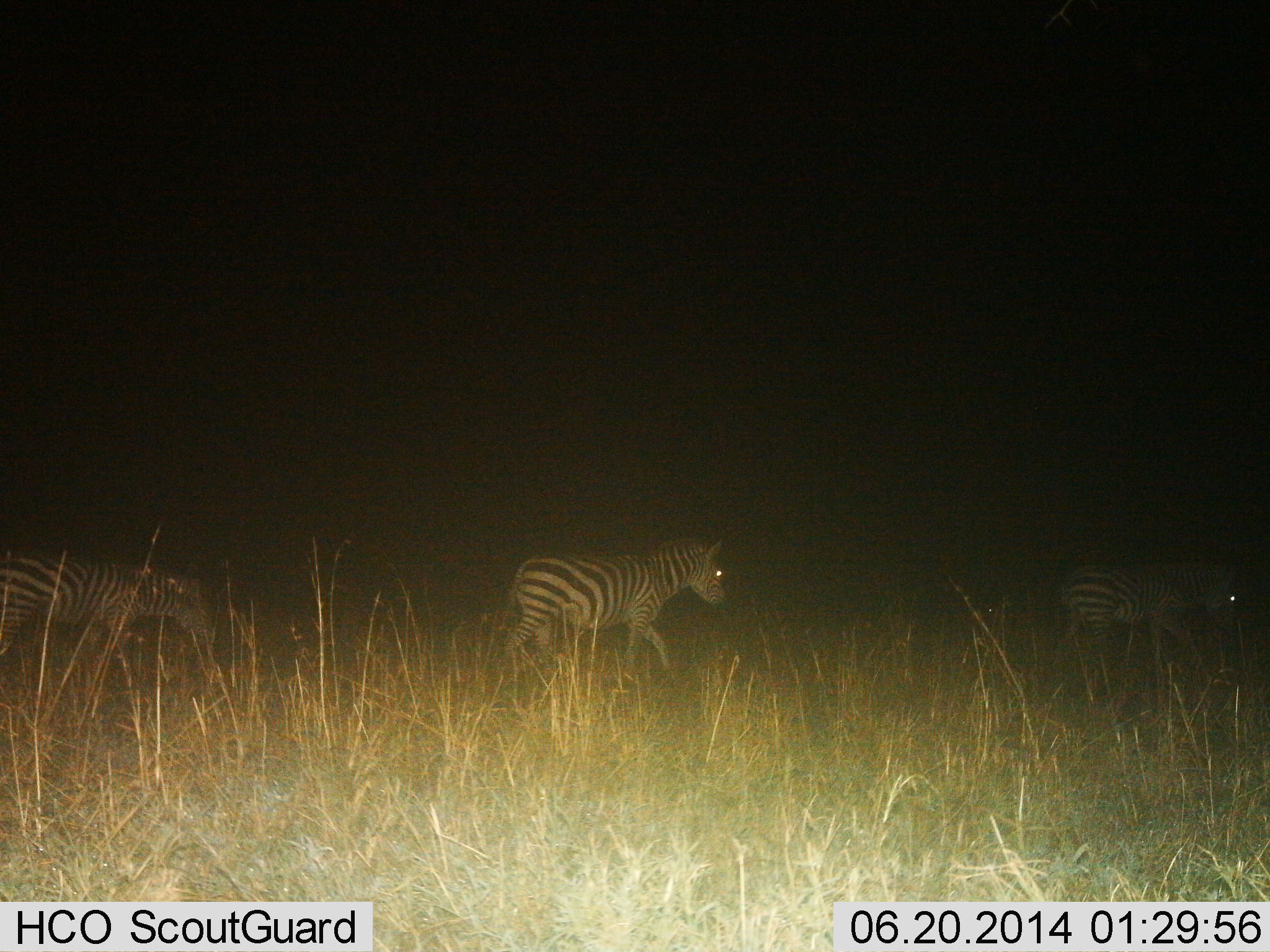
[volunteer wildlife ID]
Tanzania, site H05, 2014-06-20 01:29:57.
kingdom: Animalia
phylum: Chordata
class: Mammalia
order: Perissodactyla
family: Equidae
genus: Equus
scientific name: Equus quagga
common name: plains zebra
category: zebra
Zebra (plains zebra) (Equus quagga), count 3. Behavior (volunteer vote fractions): standing 0%, resting 0%, moving 90%, interacting 0%. Young present (vote fraction): 0%. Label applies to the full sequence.